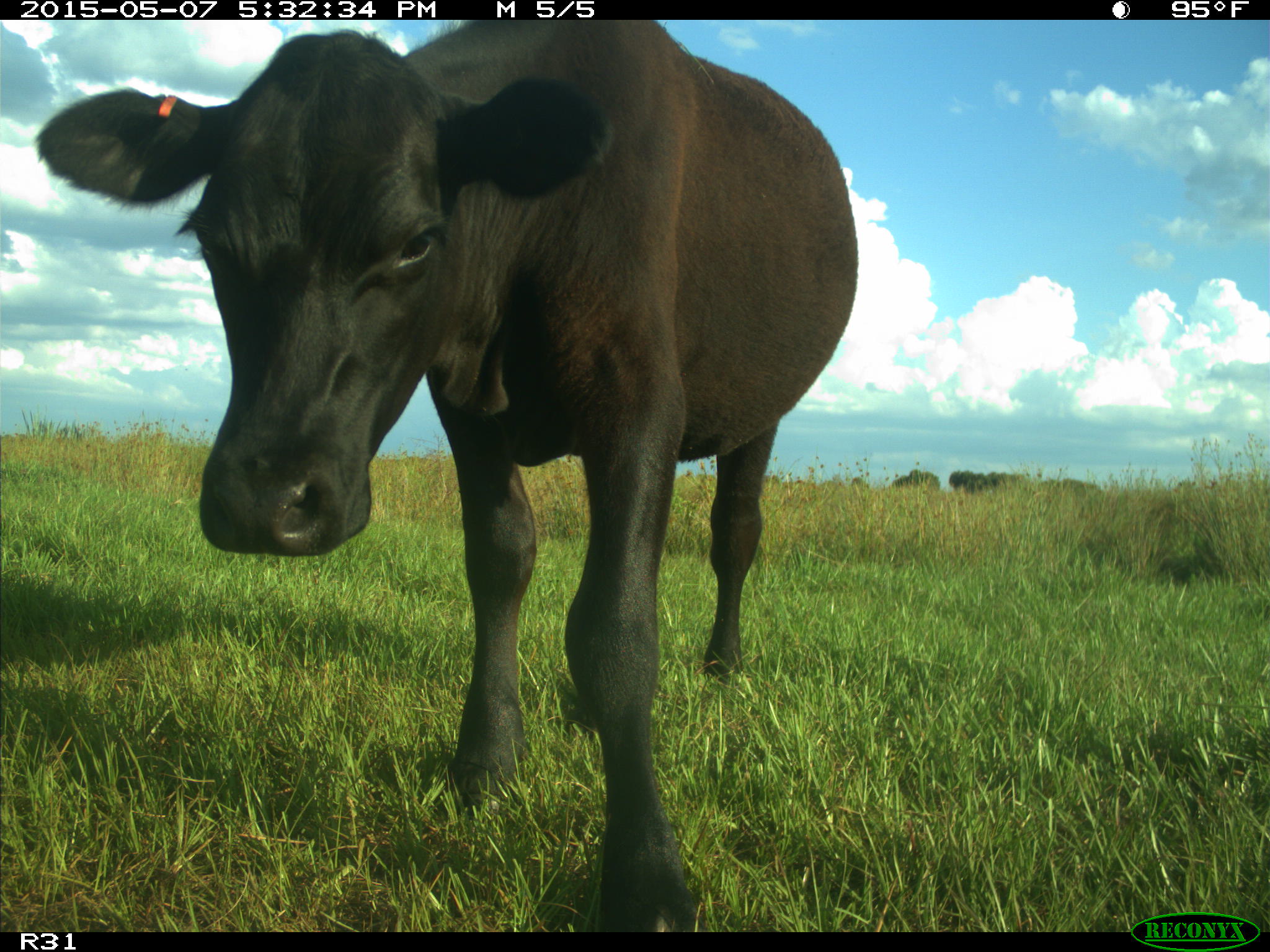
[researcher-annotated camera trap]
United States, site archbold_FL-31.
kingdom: Animalia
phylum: Chordata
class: Mammalia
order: Artiodactyla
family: Bovidae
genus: Bos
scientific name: Bos taurus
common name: domestic cow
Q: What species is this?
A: Bos taurus (domestic cow).